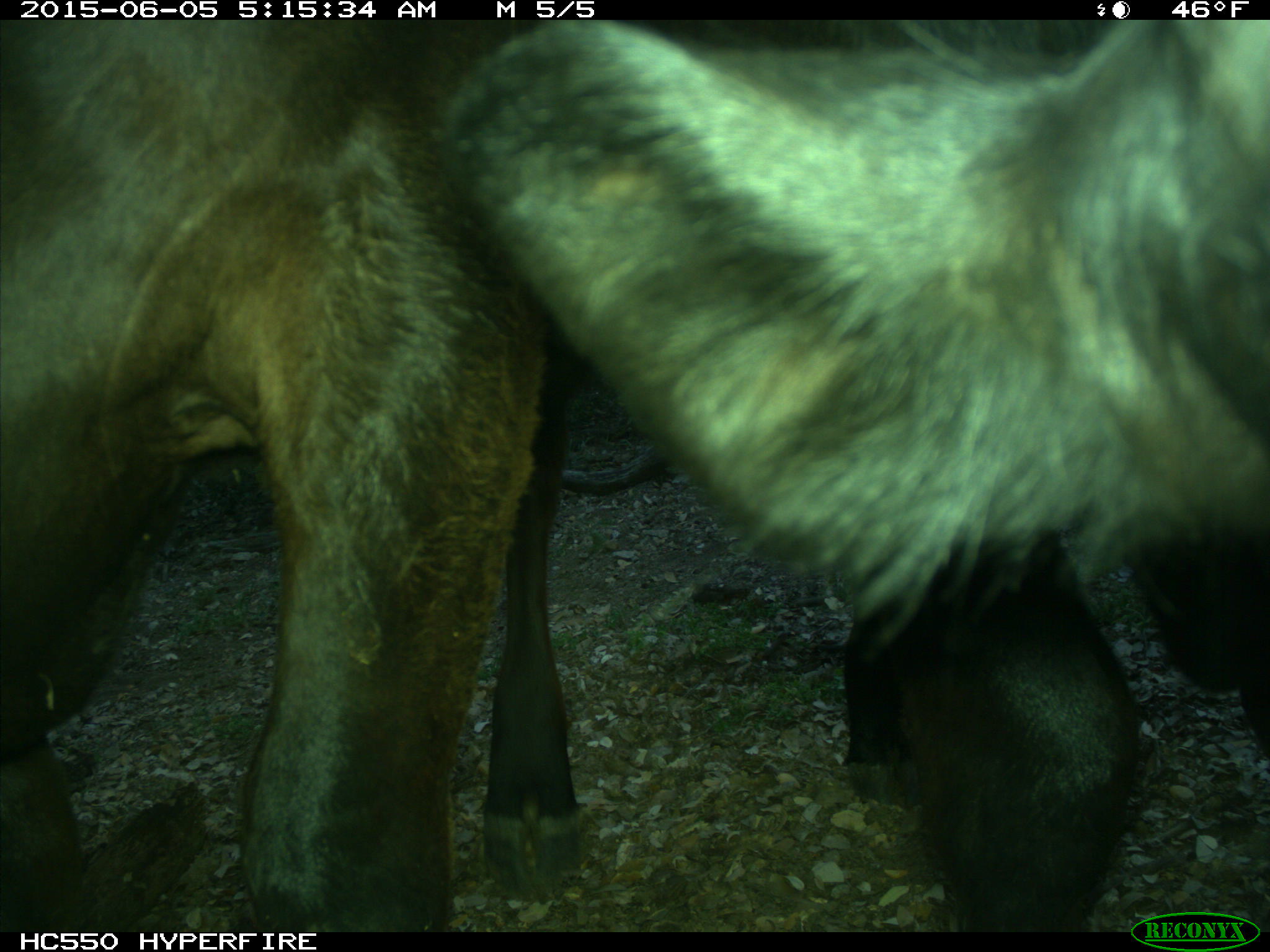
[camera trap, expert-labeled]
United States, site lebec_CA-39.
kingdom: Animalia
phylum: Chordata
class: Mammalia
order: Artiodactyla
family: Bovidae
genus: Bos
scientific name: Bos taurus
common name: domestic cow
Bos taurus (domestic cow).